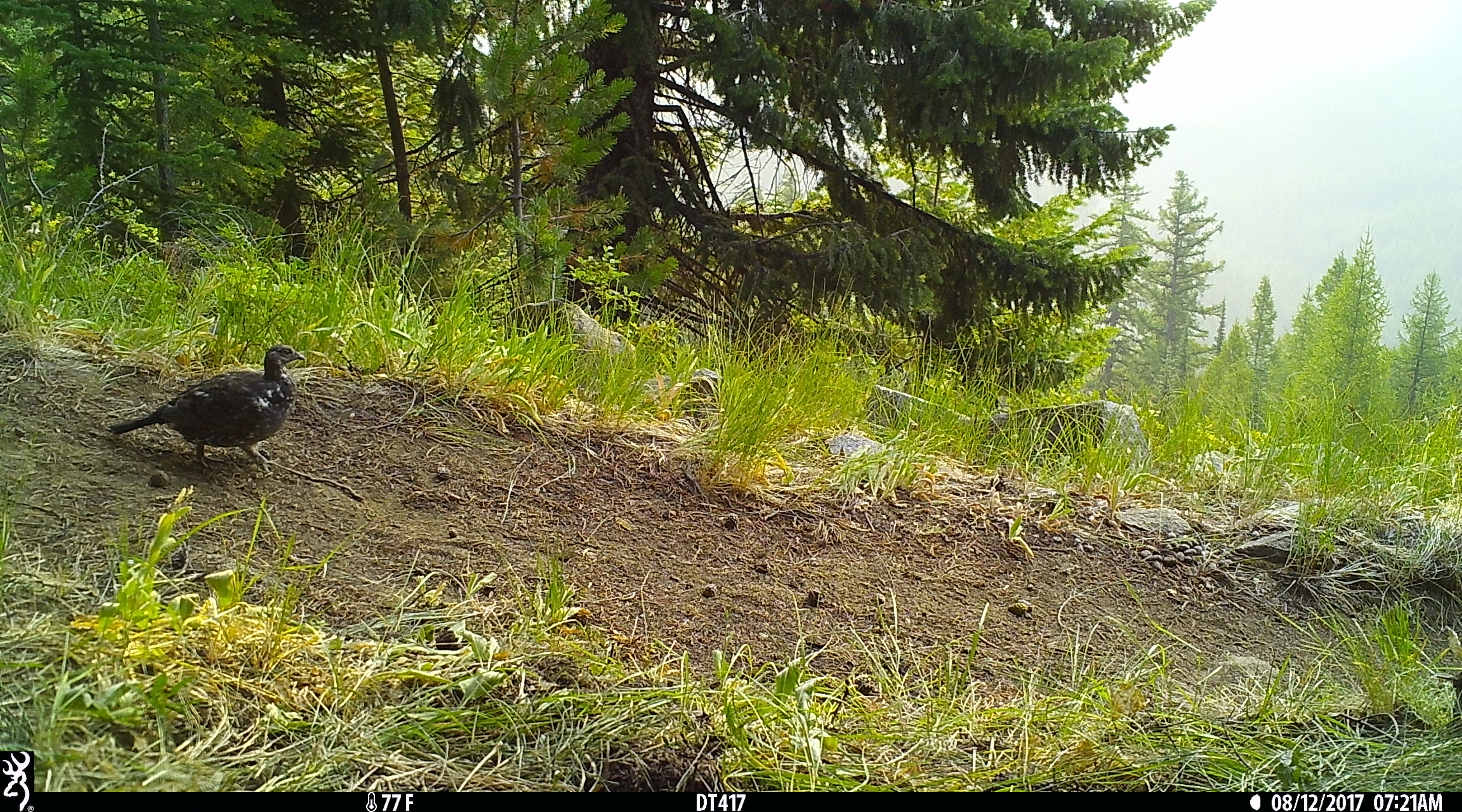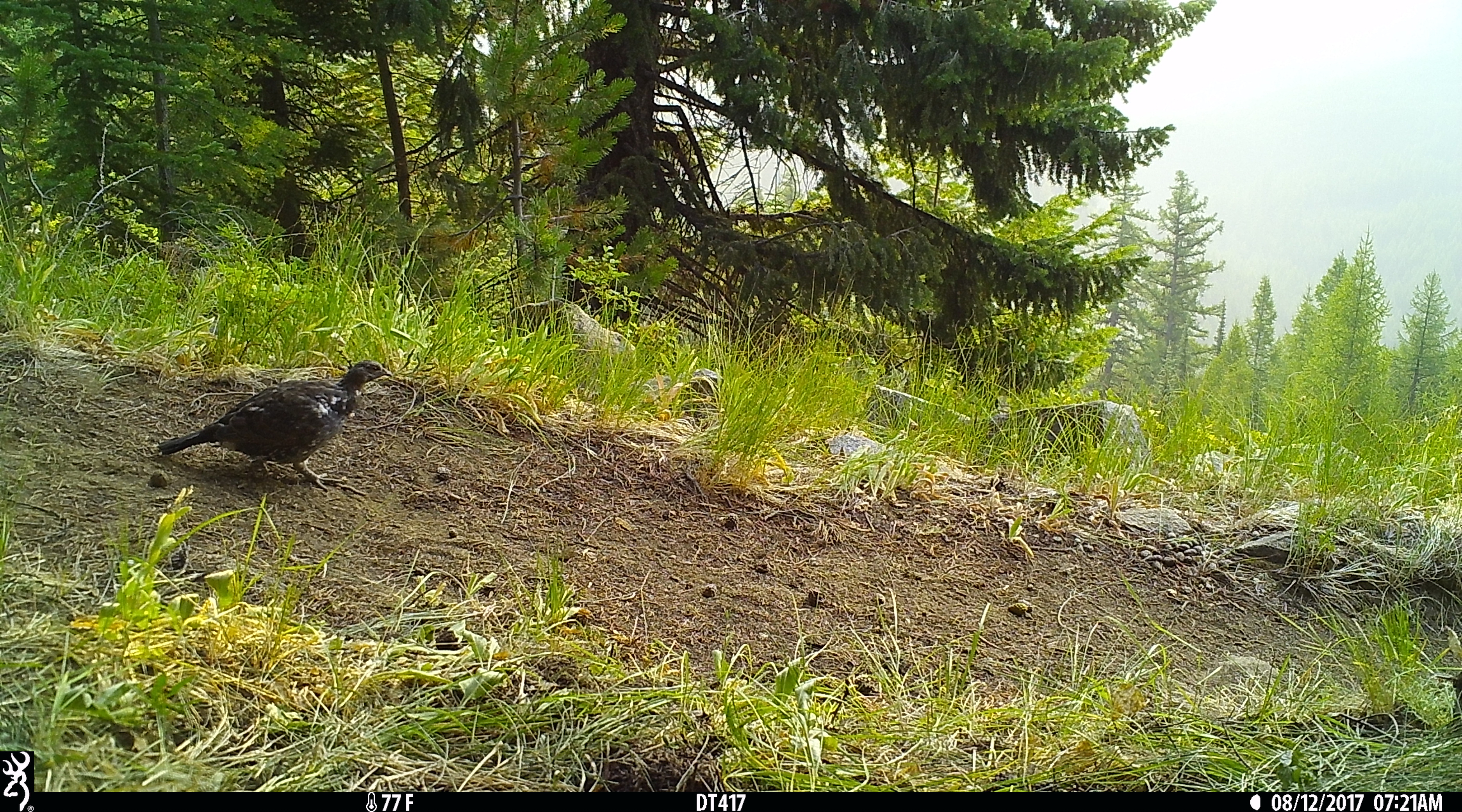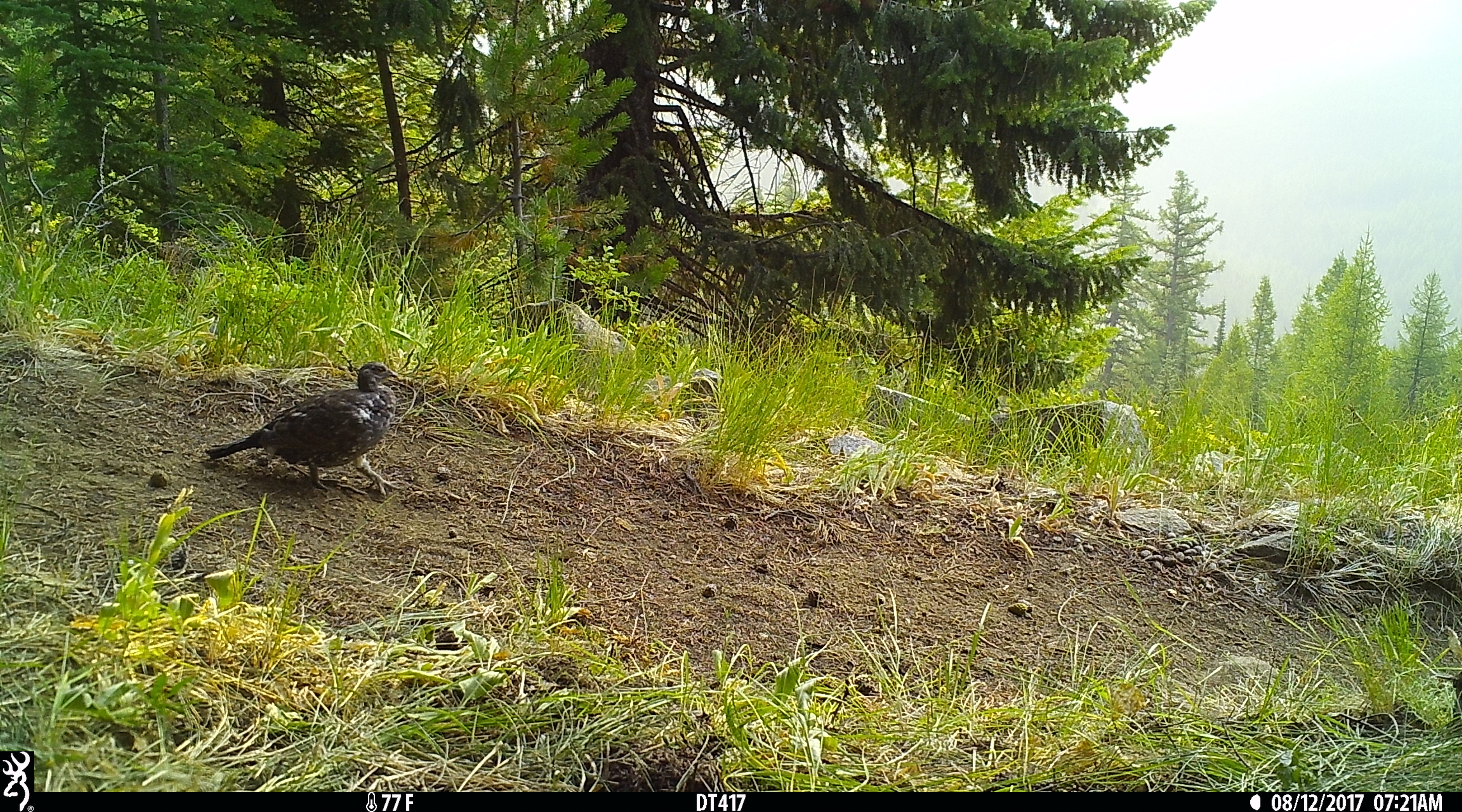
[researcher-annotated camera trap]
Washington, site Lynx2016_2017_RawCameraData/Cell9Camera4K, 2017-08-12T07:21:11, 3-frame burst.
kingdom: Animalia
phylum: Chordata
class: Aves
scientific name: Aves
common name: birds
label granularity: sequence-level